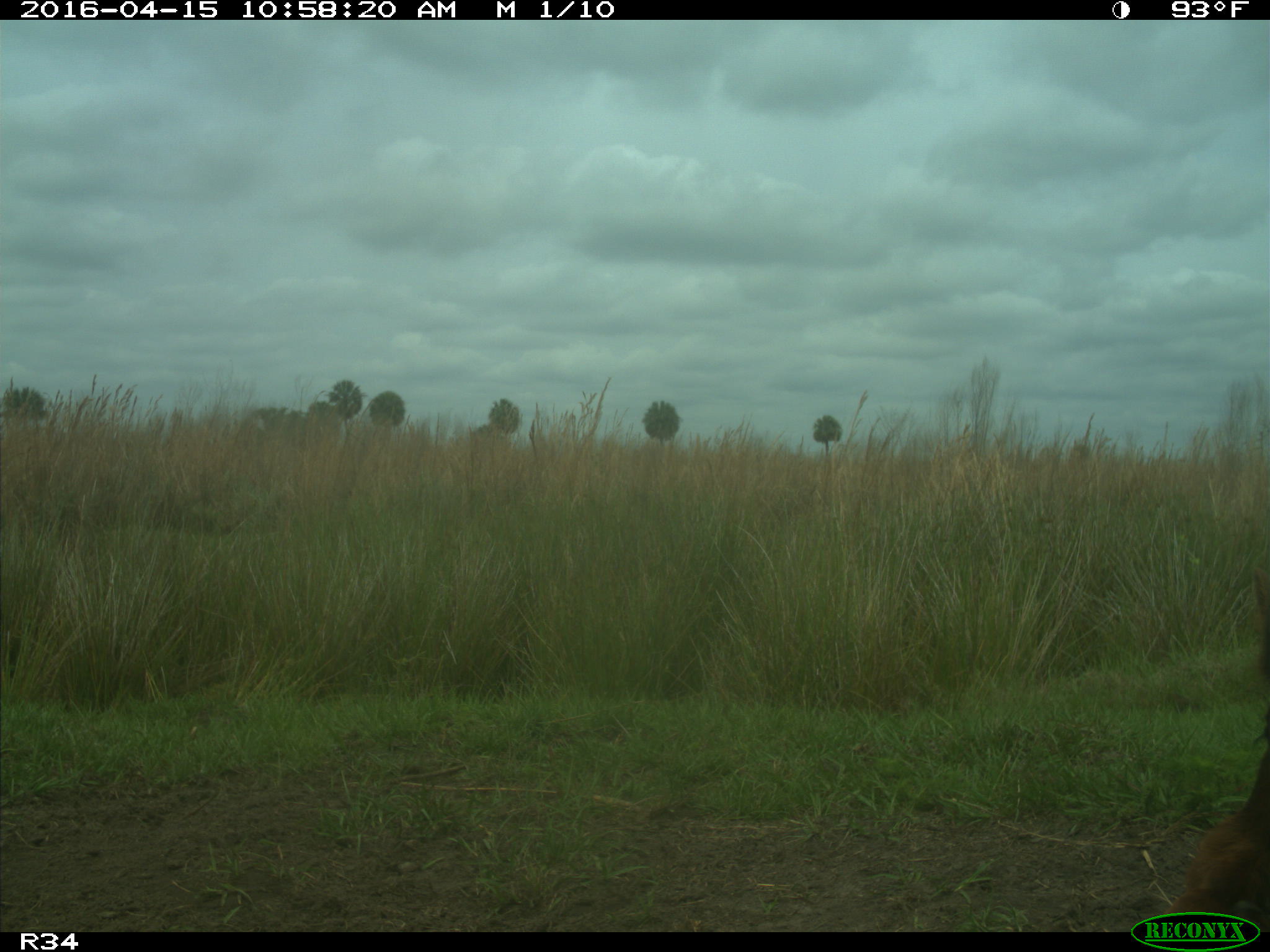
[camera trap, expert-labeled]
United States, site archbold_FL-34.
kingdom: Animalia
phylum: Chordata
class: Mammalia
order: Artiodactyla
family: Bovidae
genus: Bos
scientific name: Bos taurus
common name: domestic cow